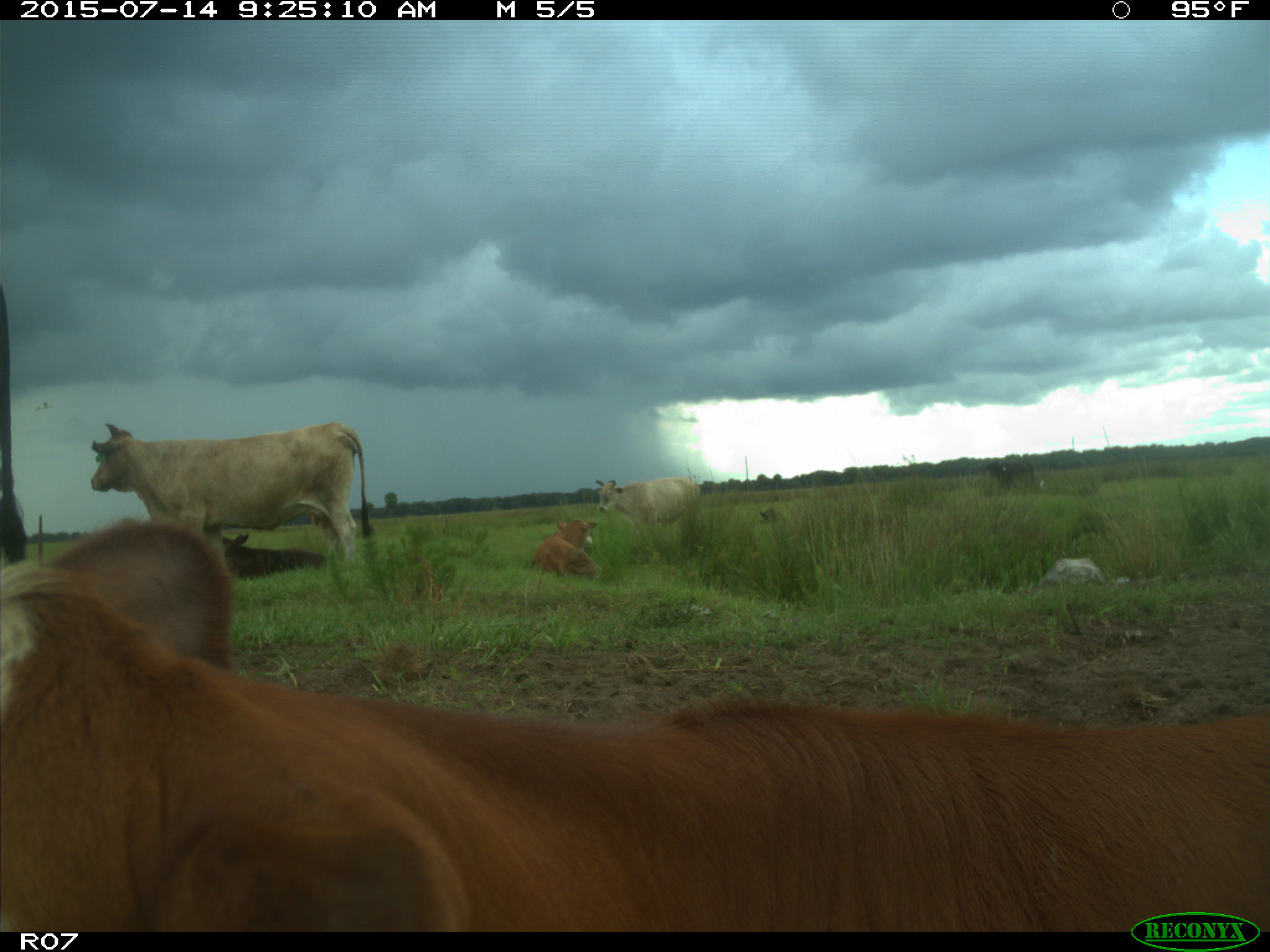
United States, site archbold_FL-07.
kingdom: Animalia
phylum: Chordata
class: Mammalia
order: Artiodactyla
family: Bovidae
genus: Bos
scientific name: Bos taurus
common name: domestic cow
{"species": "Bos taurus (domestic cow)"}